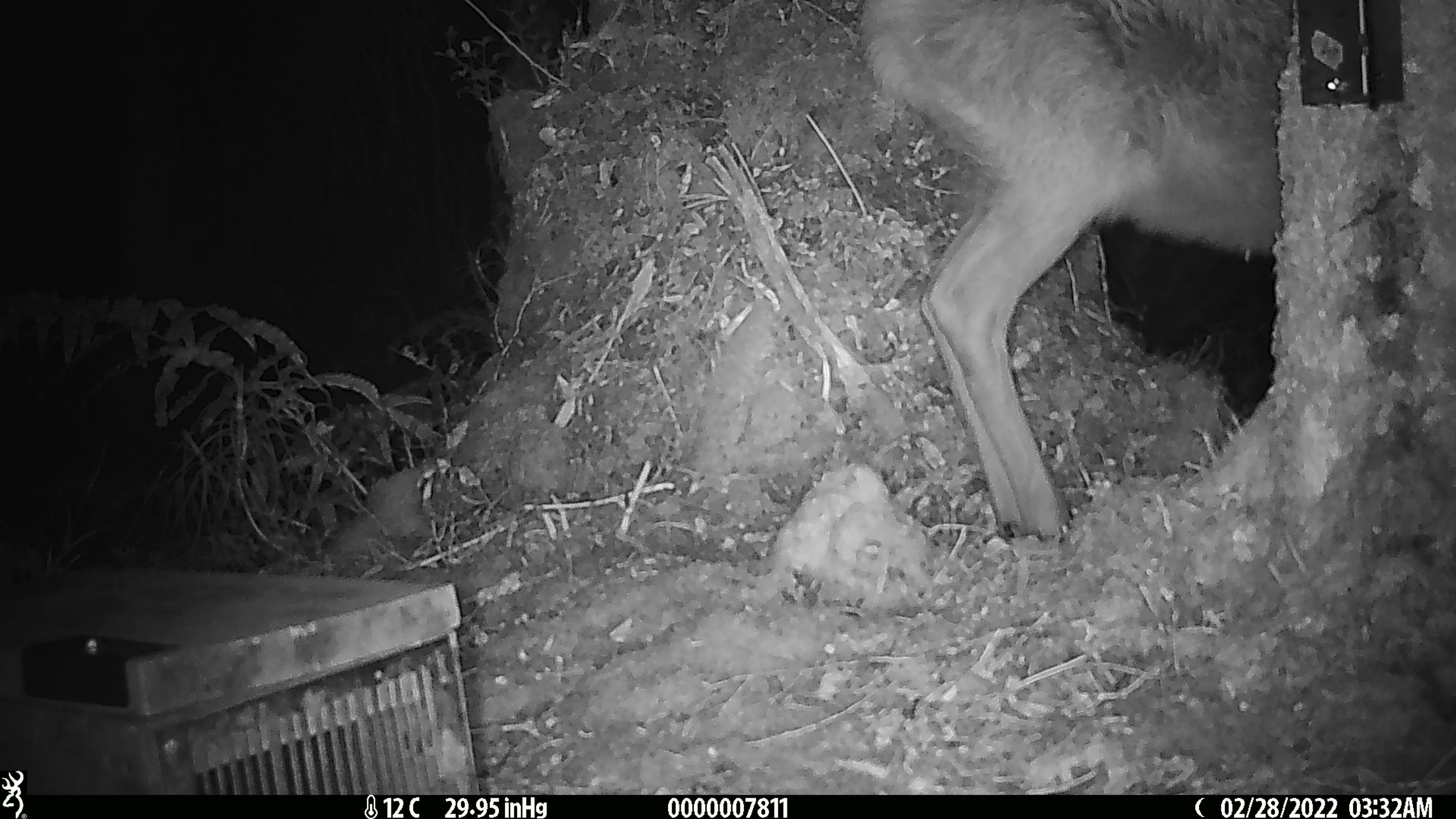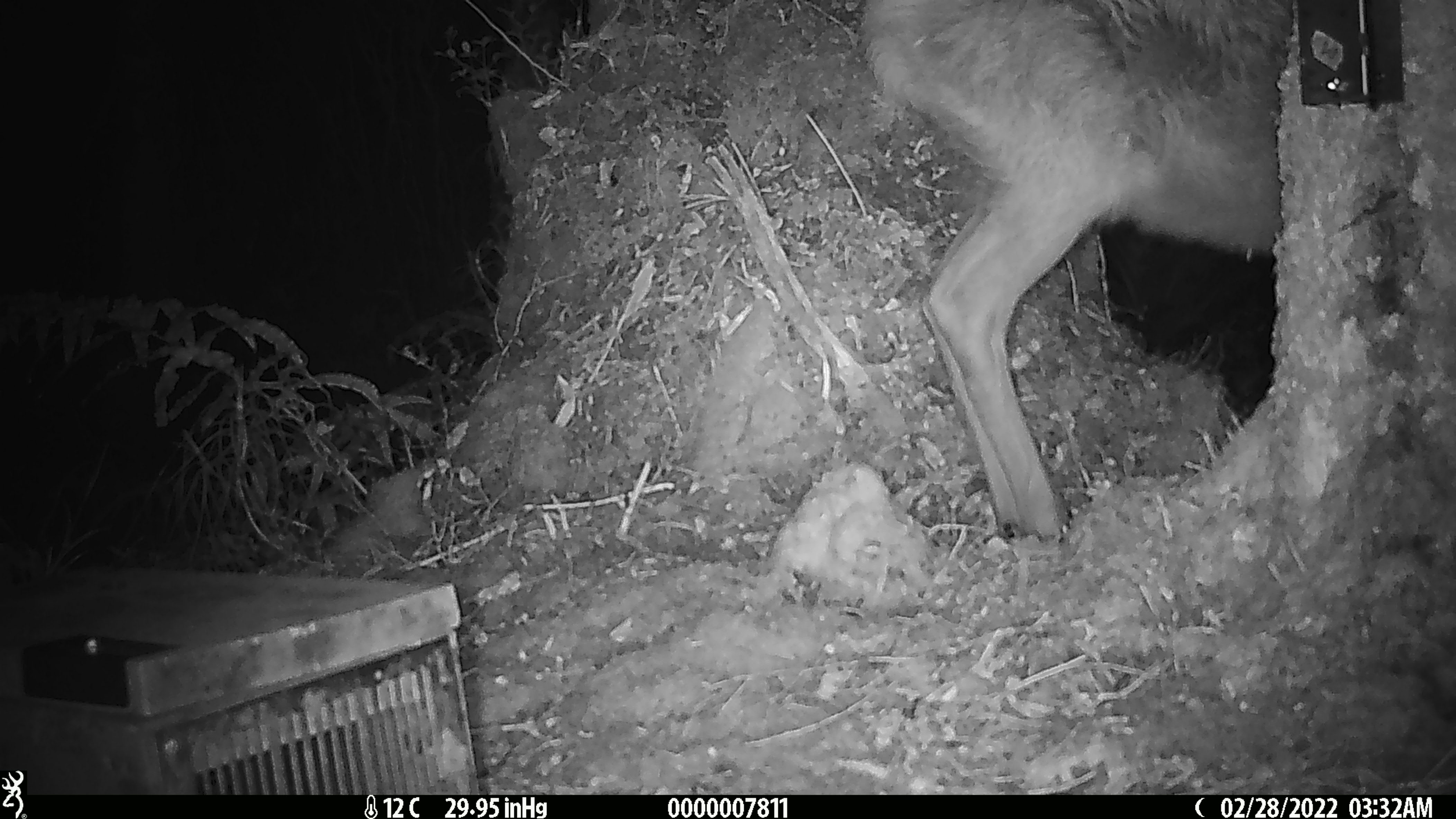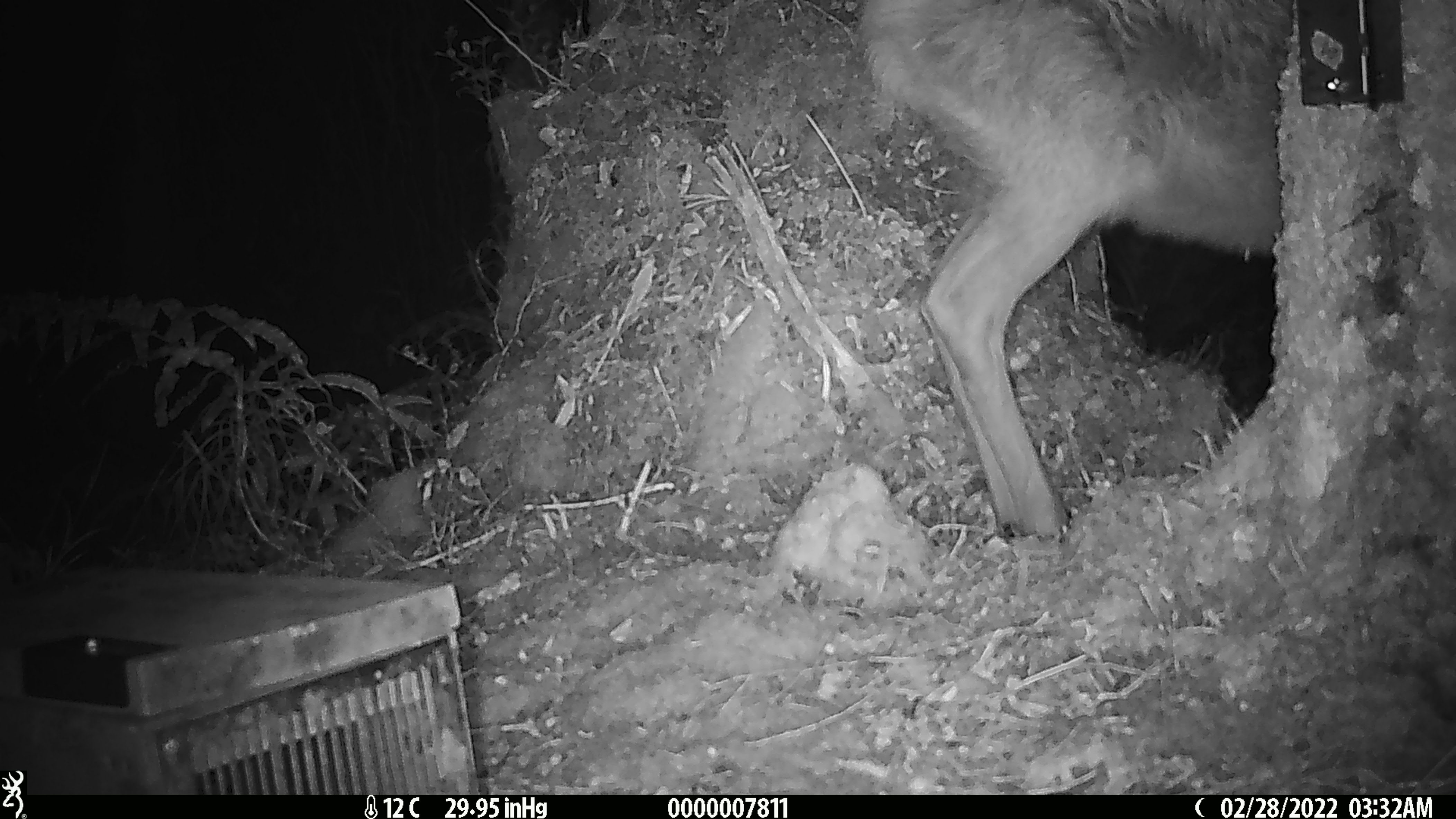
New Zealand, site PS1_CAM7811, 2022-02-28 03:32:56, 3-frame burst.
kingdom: Animalia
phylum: Chordata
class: Mammalia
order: Artiodactyla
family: Cervidae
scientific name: Cervidae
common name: deer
Deer (Cervidae).